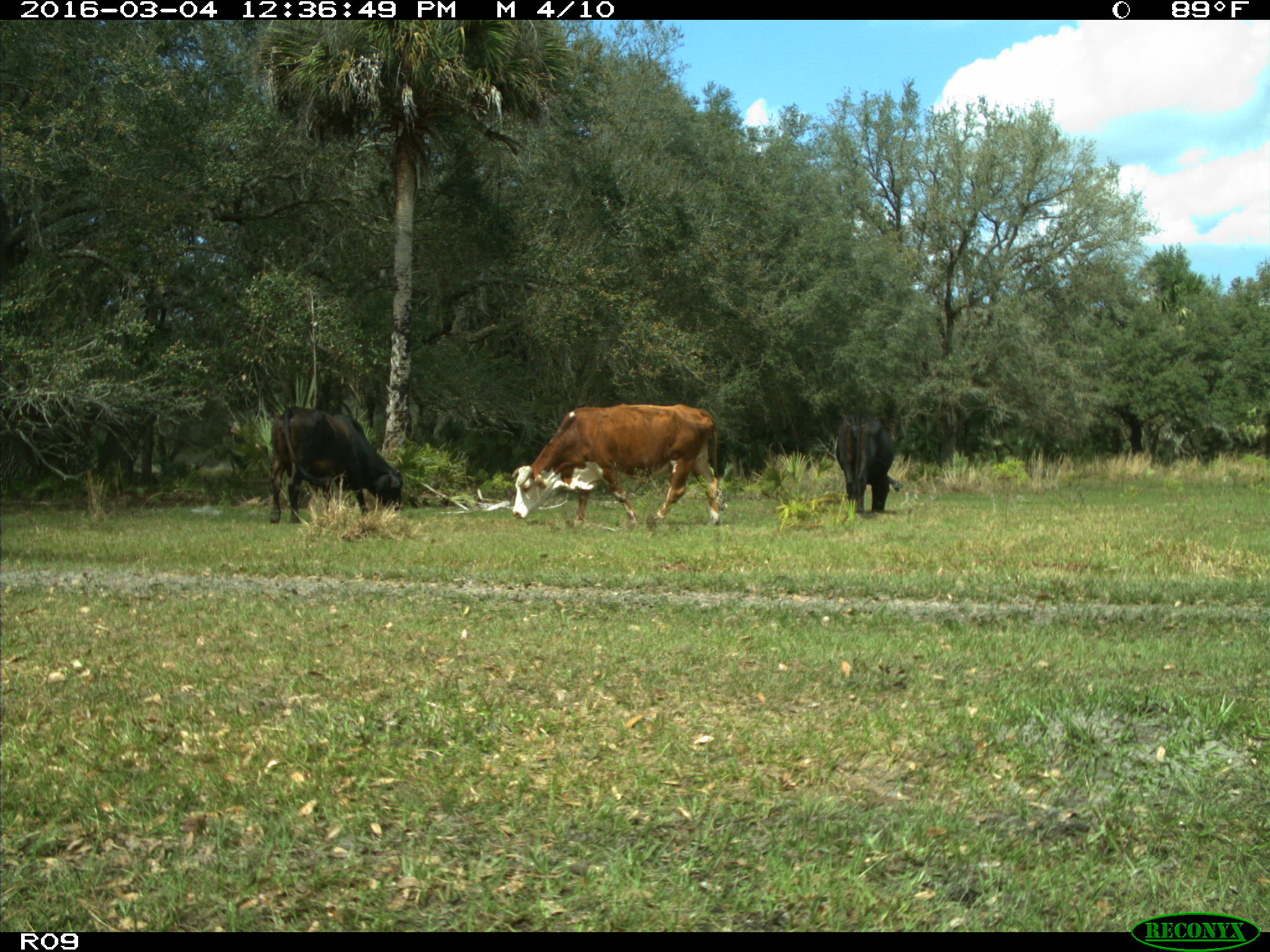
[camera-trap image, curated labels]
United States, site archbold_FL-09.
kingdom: Animalia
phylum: Chordata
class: Mammalia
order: Artiodactyla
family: Bovidae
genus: Bos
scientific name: Bos taurus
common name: domestic cow